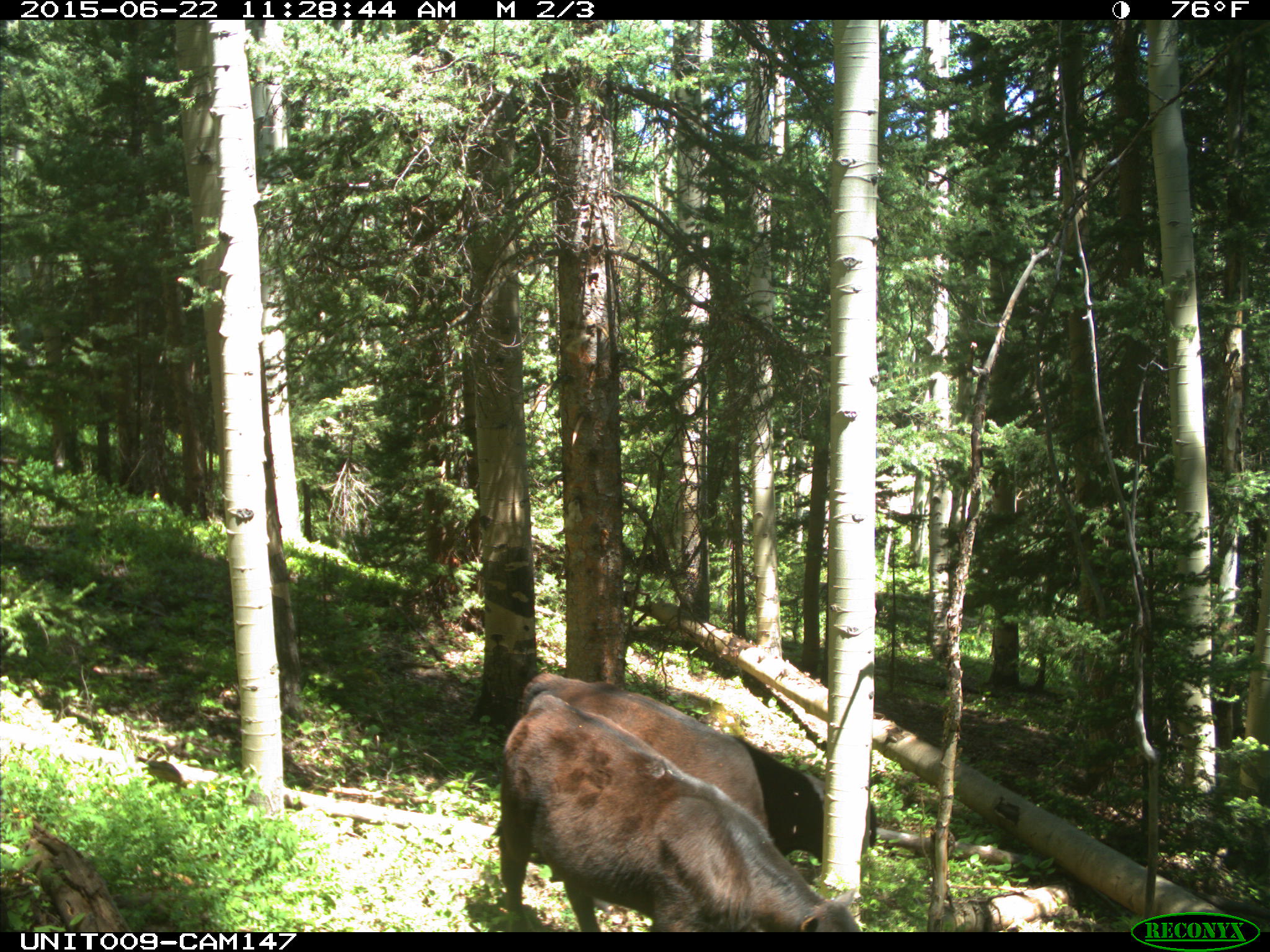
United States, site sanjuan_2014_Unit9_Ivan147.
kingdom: Animalia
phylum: Chordata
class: Mammalia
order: Artiodactyla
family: Bovidae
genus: Bos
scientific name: Bos taurus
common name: domestic cow